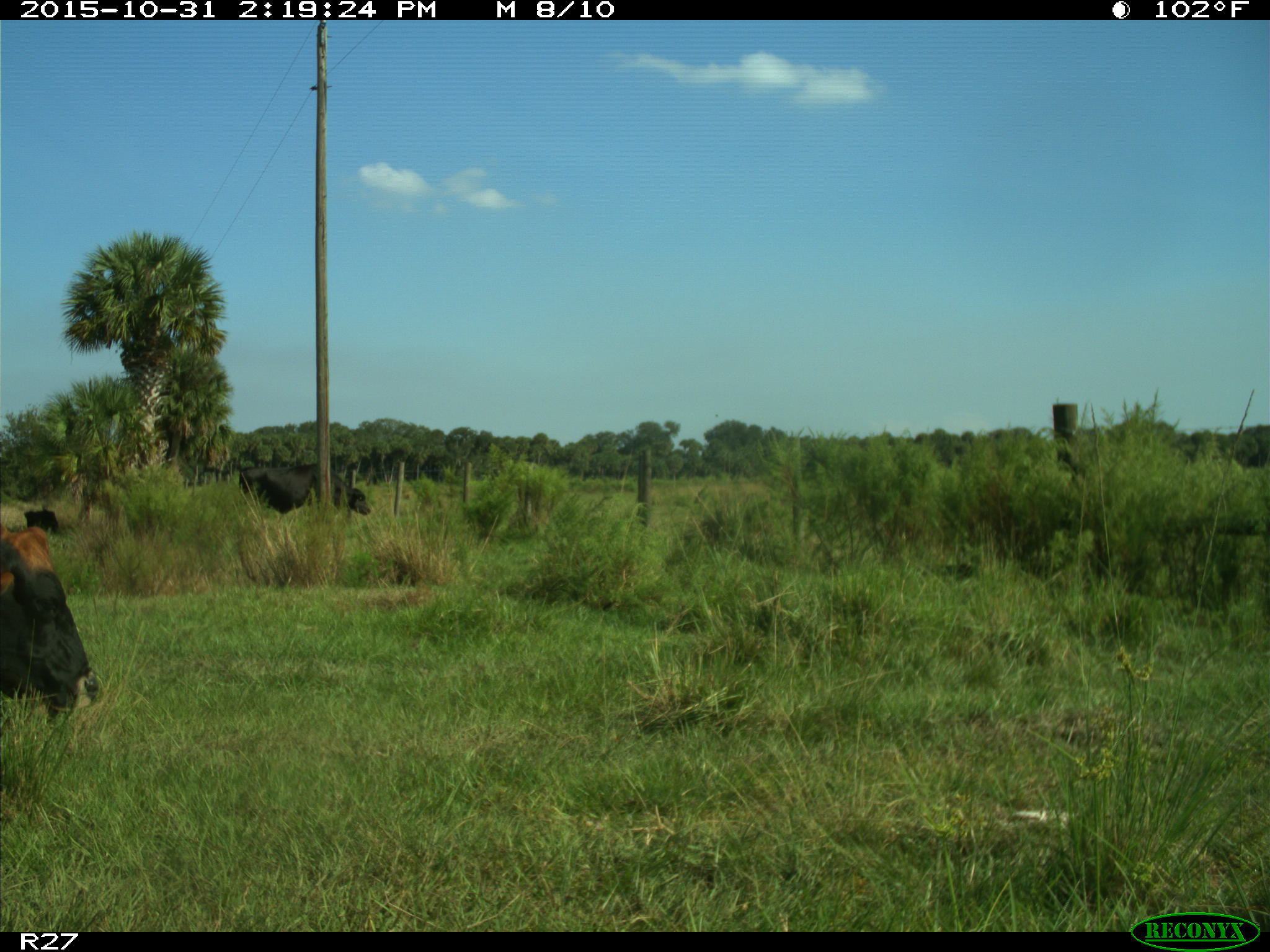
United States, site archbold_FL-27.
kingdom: Animalia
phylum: Chordata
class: Mammalia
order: Artiodactyla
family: Bovidae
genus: Bos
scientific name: Bos taurus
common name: domestic cow